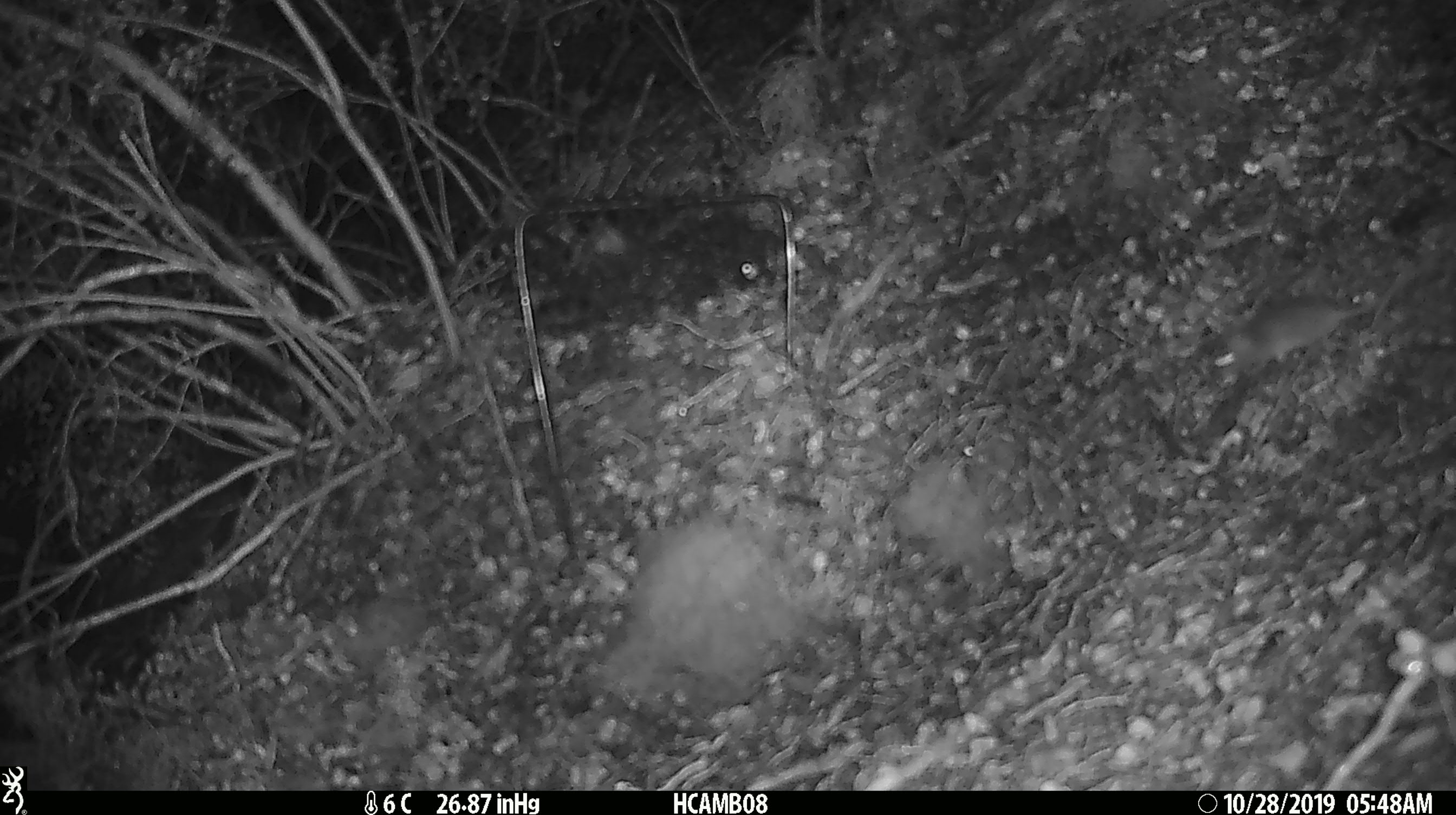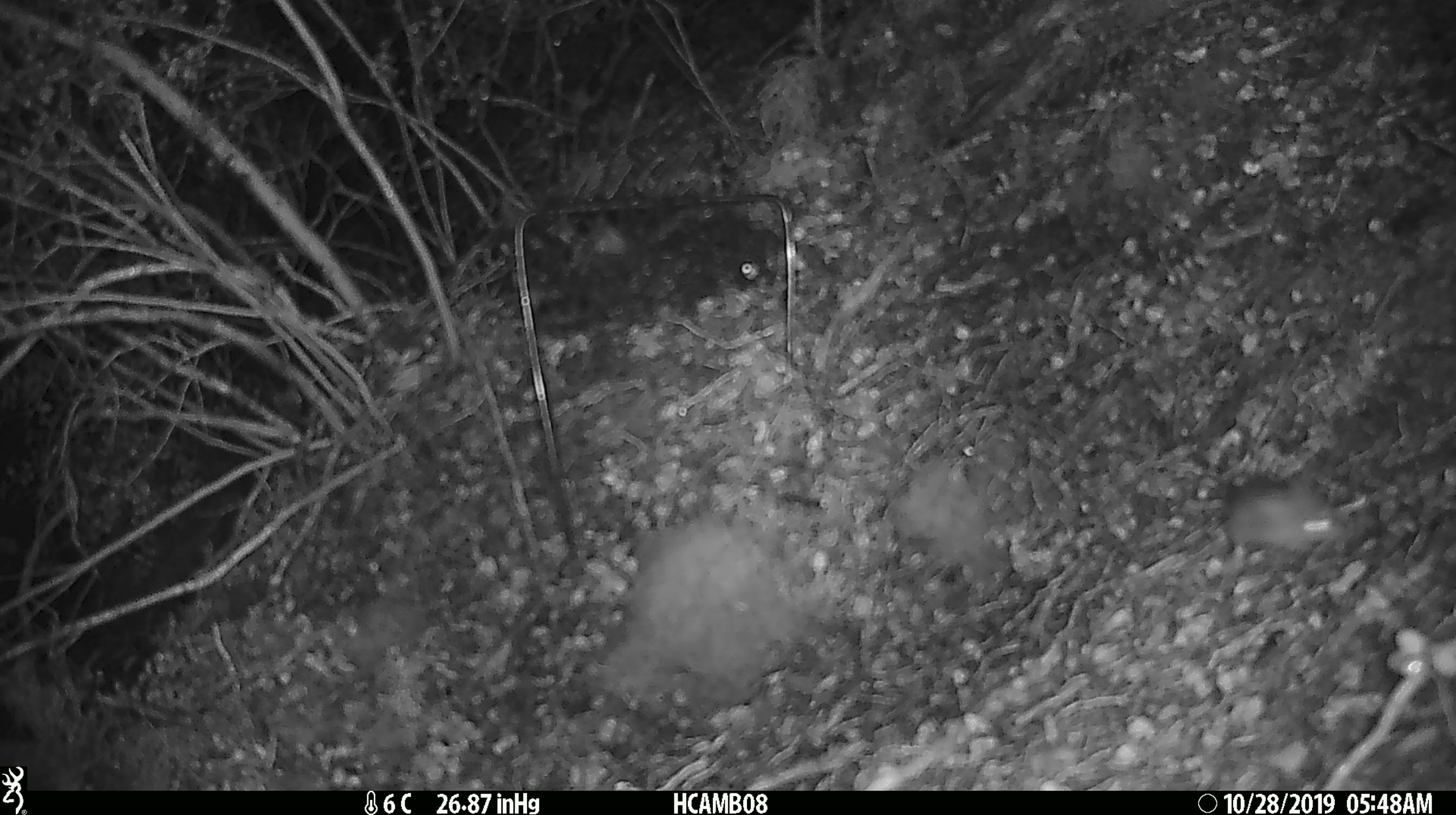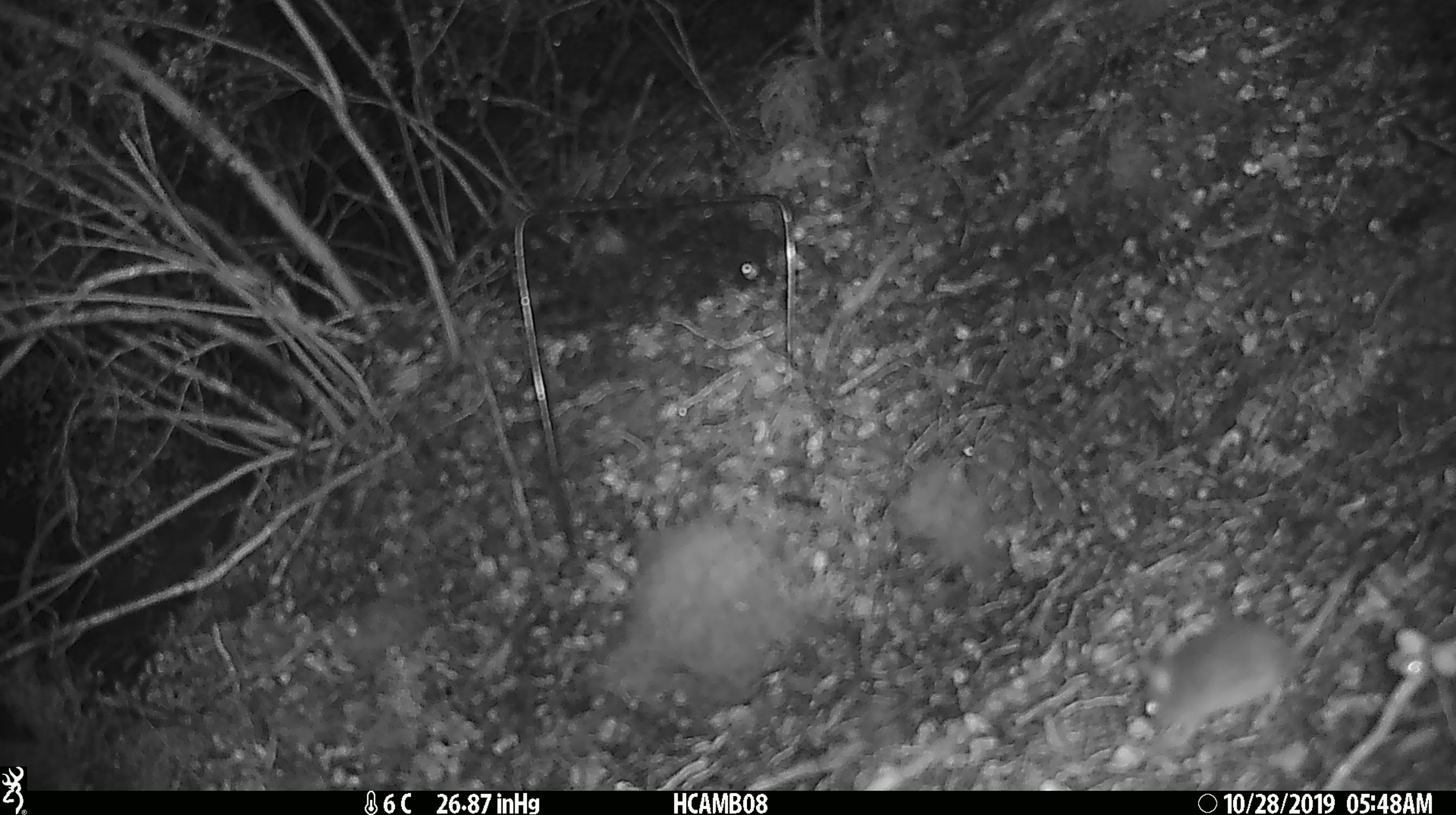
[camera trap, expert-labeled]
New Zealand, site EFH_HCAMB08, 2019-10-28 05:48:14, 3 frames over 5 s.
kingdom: Animalia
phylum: Chordata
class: Mammalia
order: Rodentia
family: Muridae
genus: Mus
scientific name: Mus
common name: mouse